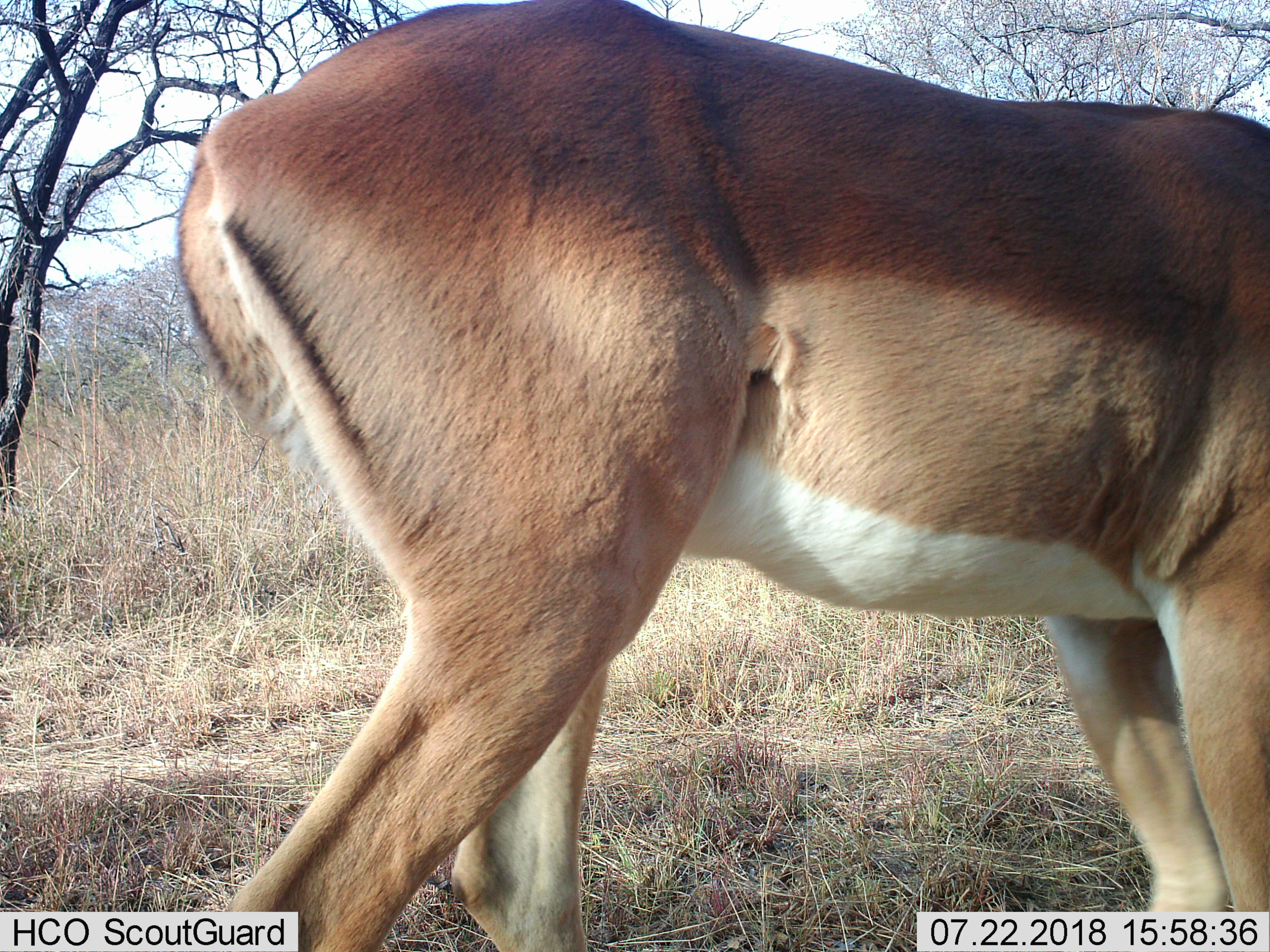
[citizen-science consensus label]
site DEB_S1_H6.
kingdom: Animalia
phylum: Chordata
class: Mammalia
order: Artiodactyla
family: Bovidae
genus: Aepyceros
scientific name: Aepyceros melampus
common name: impala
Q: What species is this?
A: Impala (Aepyceros melampus).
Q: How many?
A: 1.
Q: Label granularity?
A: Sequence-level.